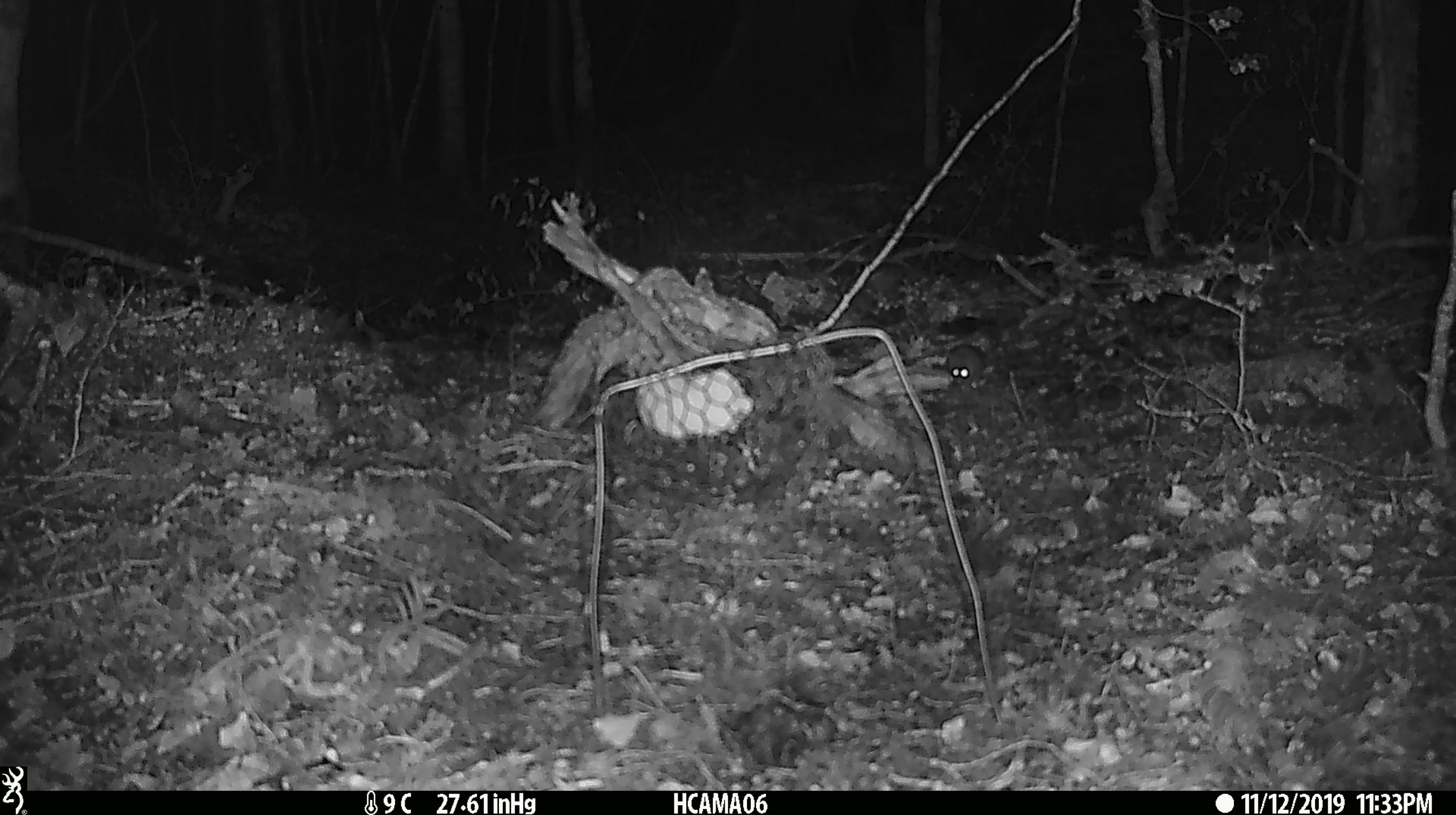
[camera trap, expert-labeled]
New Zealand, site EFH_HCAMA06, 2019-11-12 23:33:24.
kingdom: Animalia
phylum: Chordata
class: Mammalia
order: Rodentia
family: Muridae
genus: Mus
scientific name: Mus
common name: mouse